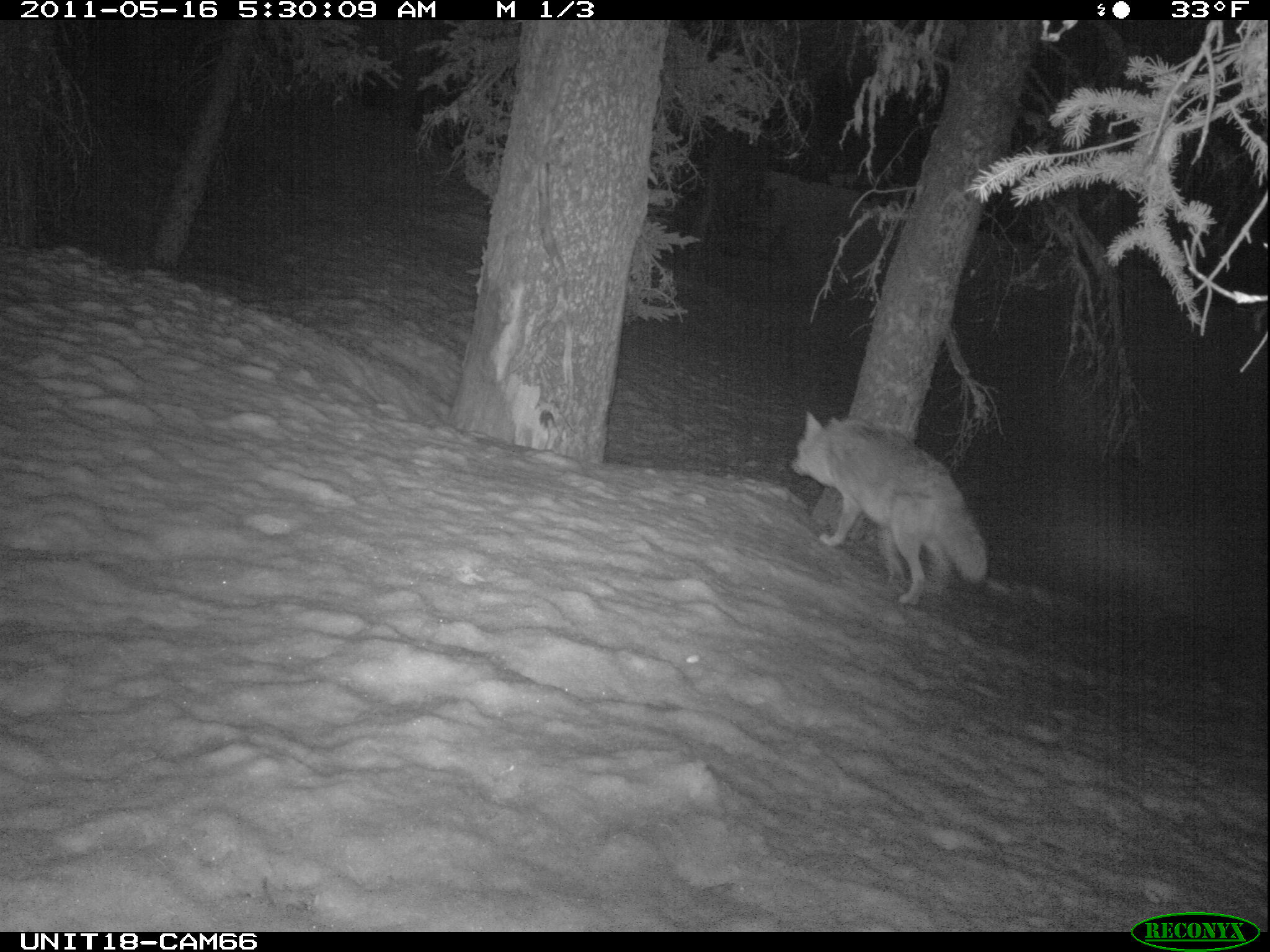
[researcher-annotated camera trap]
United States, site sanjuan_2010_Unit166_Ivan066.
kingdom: Animalia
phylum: Chordata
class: Mammalia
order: Carnivora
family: Canidae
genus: Canis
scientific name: Canis latrans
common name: coyote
Canis latrans (coyote).